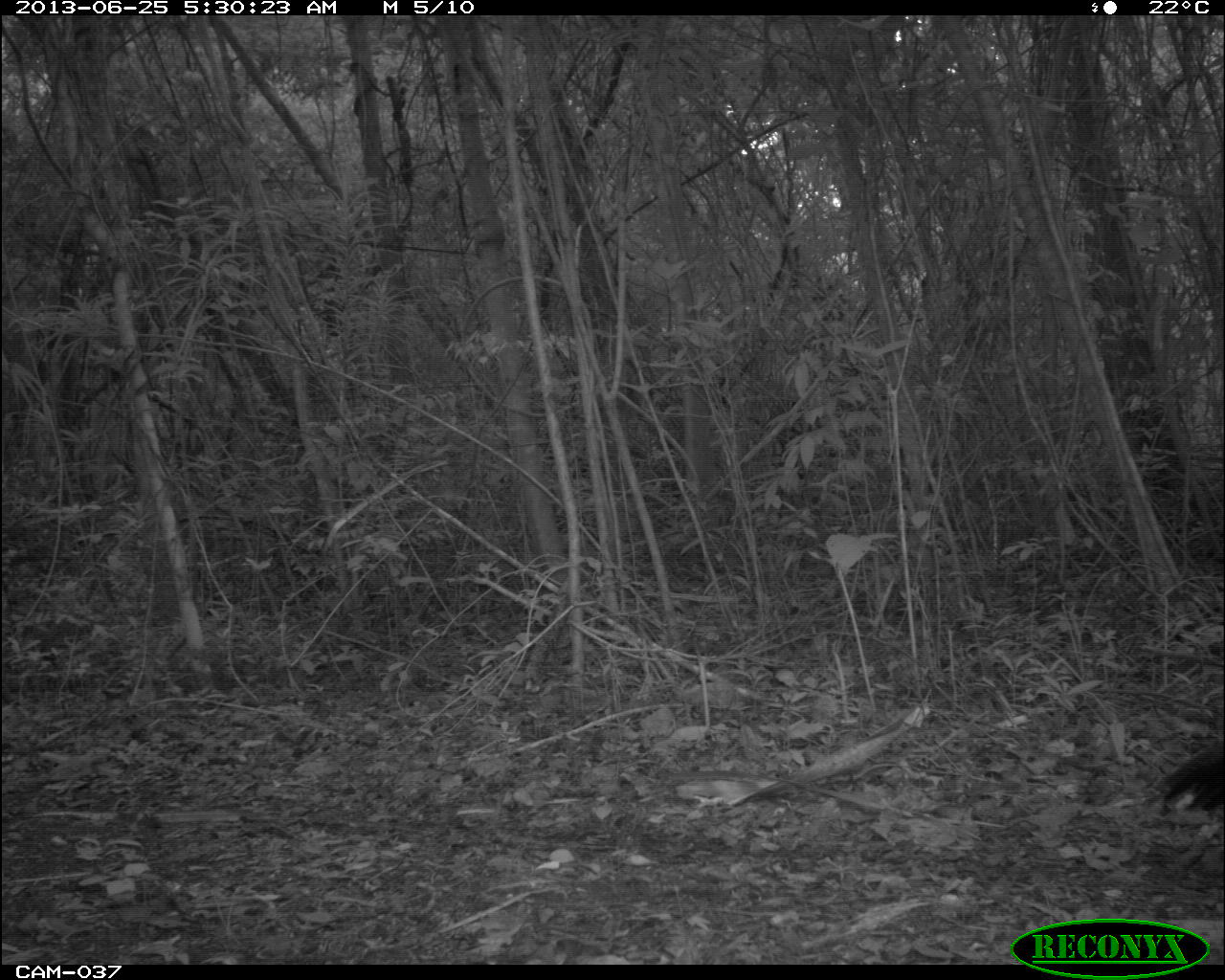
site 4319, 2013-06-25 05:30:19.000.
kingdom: Animalia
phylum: Chordata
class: Aves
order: Galliformes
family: Cracidae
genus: Crax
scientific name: Crax rubra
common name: great curassow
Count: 1.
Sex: female.